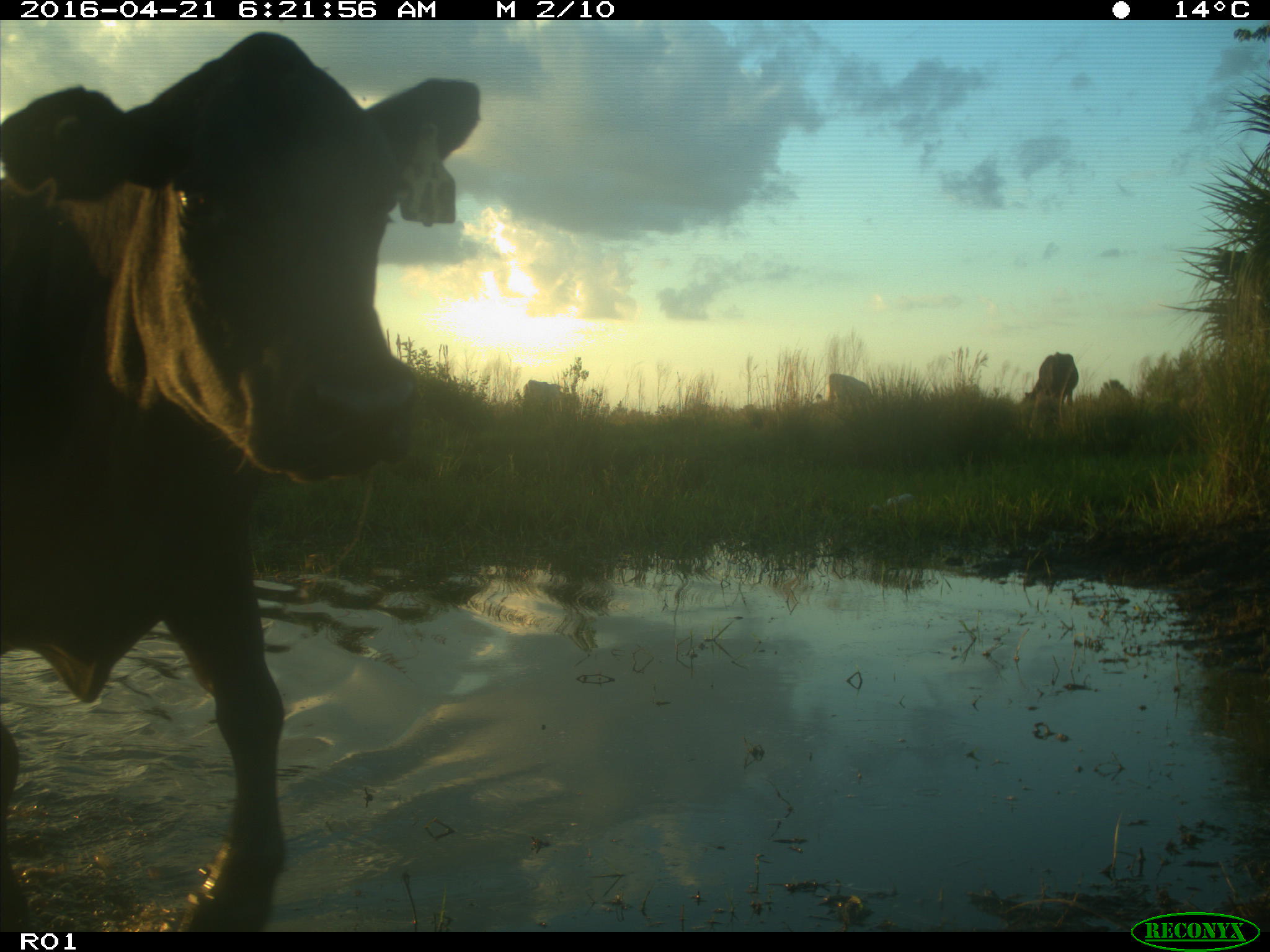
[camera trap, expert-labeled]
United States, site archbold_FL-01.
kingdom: Animalia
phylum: Chordata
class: Mammalia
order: Artiodactyla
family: Bovidae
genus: Bos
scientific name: Bos taurus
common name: domestic cow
Bos taurus (domestic cow).